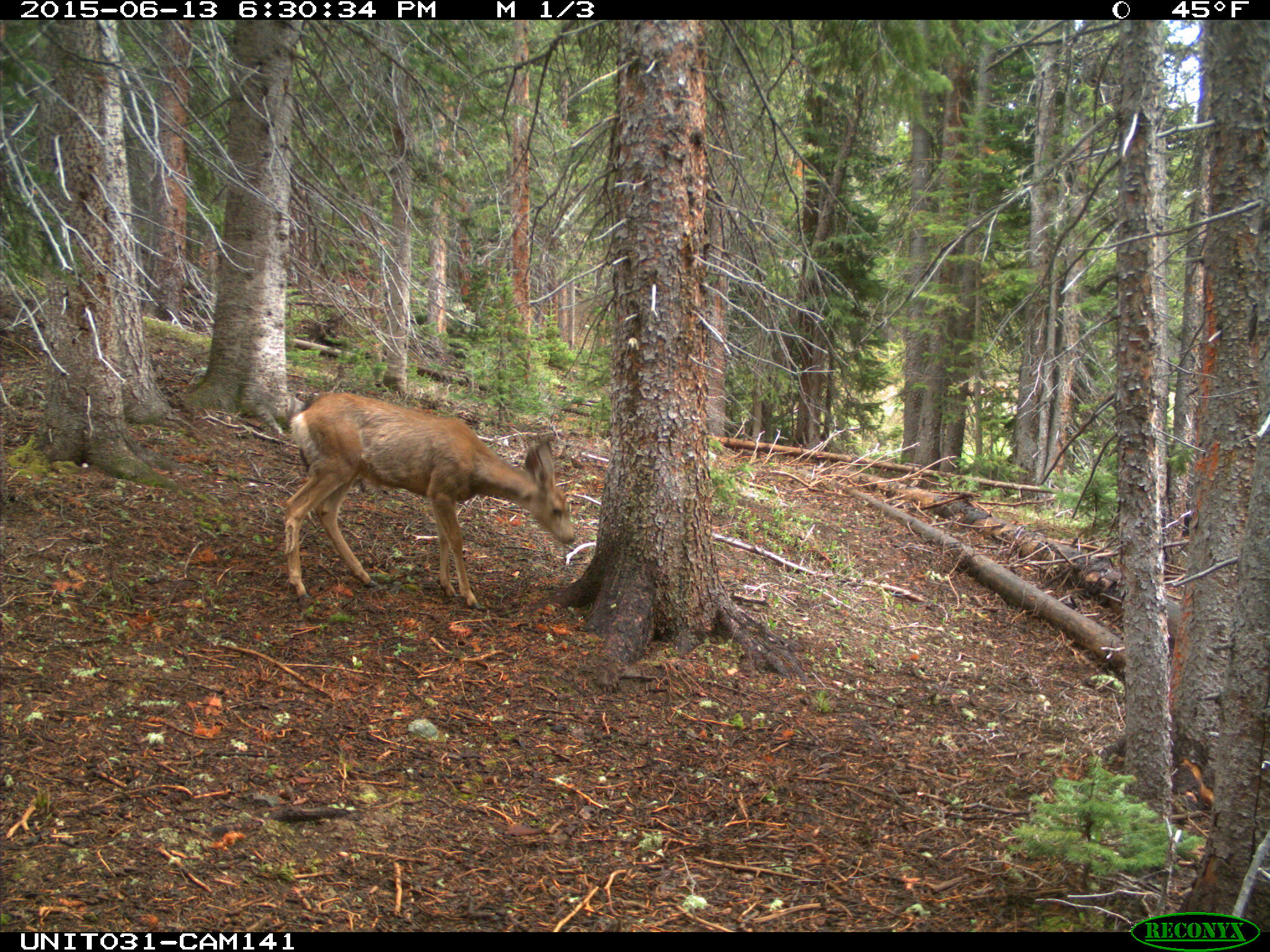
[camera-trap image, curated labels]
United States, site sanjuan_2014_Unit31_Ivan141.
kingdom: Animalia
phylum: Chordata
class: Mammalia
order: Artiodactyla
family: Cervidae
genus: Odocoileus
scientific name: Odocoileus hemionus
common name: mule deer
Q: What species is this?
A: Odocoileus hemionus (mule deer).